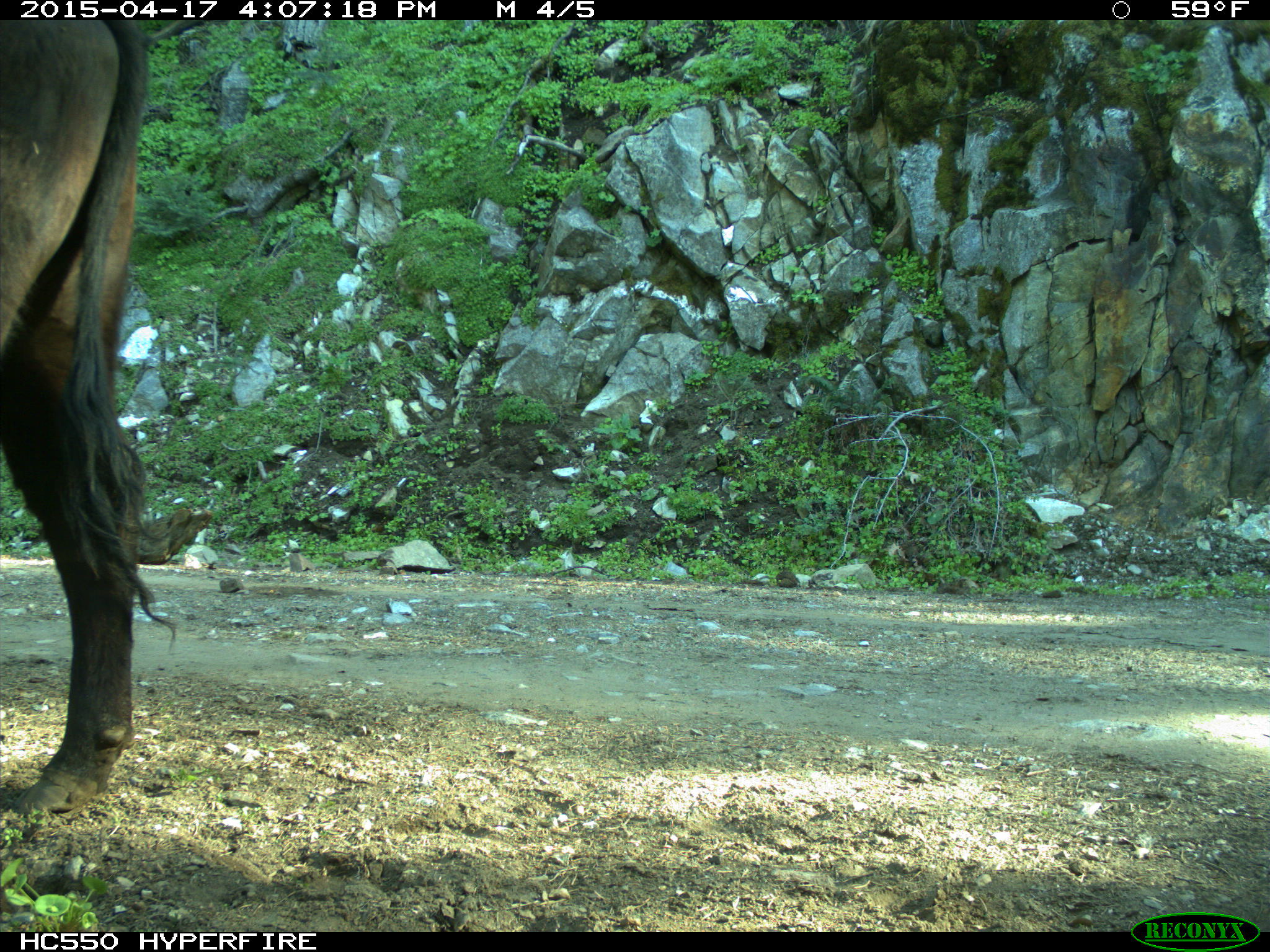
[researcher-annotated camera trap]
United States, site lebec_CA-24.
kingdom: Animalia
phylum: Chordata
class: Mammalia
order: Artiodactyla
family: Bovidae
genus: Bos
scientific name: Bos taurus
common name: domestic cow